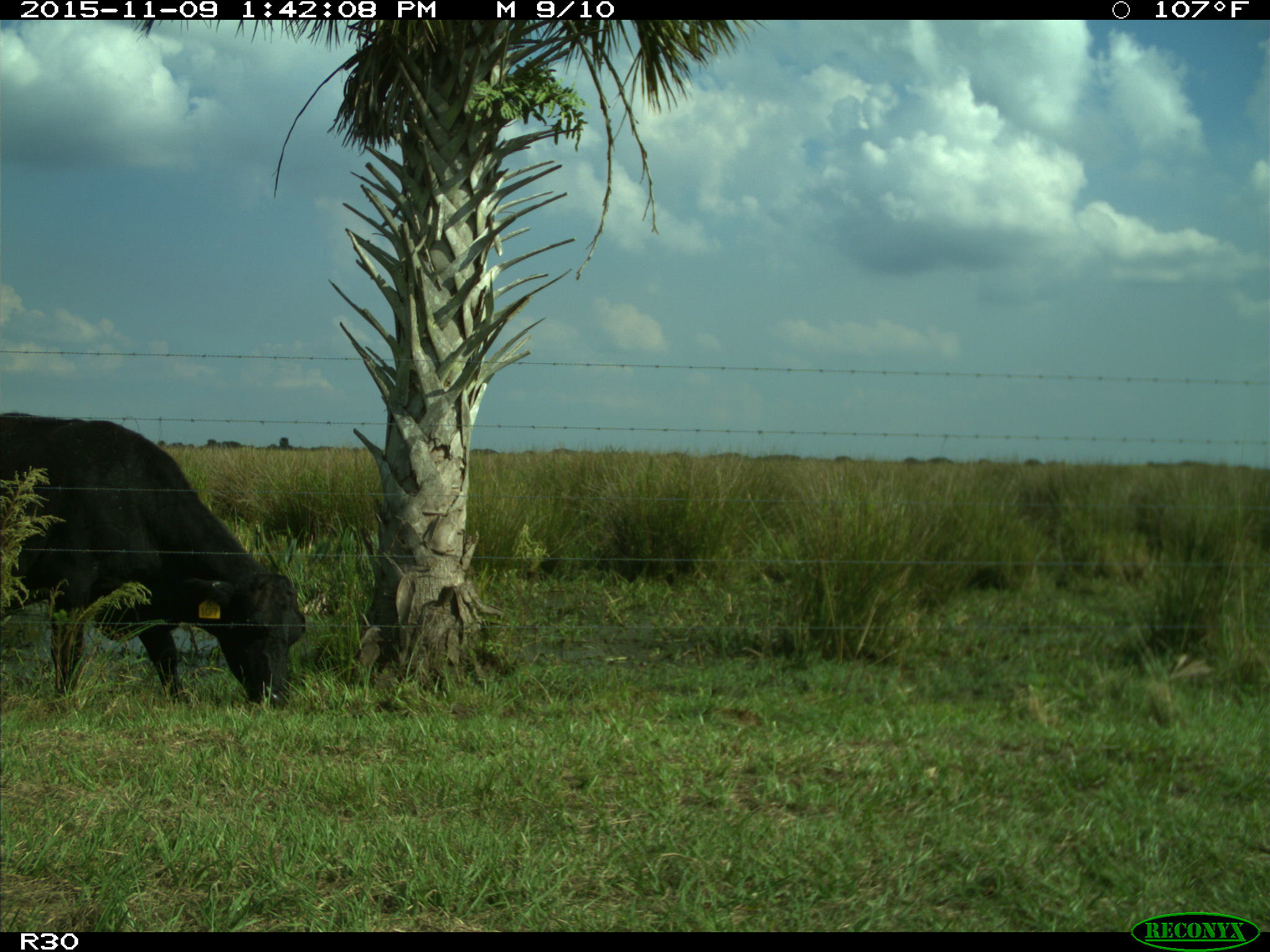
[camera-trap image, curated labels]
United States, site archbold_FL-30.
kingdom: Animalia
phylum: Chordata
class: Mammalia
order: Artiodactyla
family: Bovidae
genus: Bos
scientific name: Bos taurus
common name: domestic cow